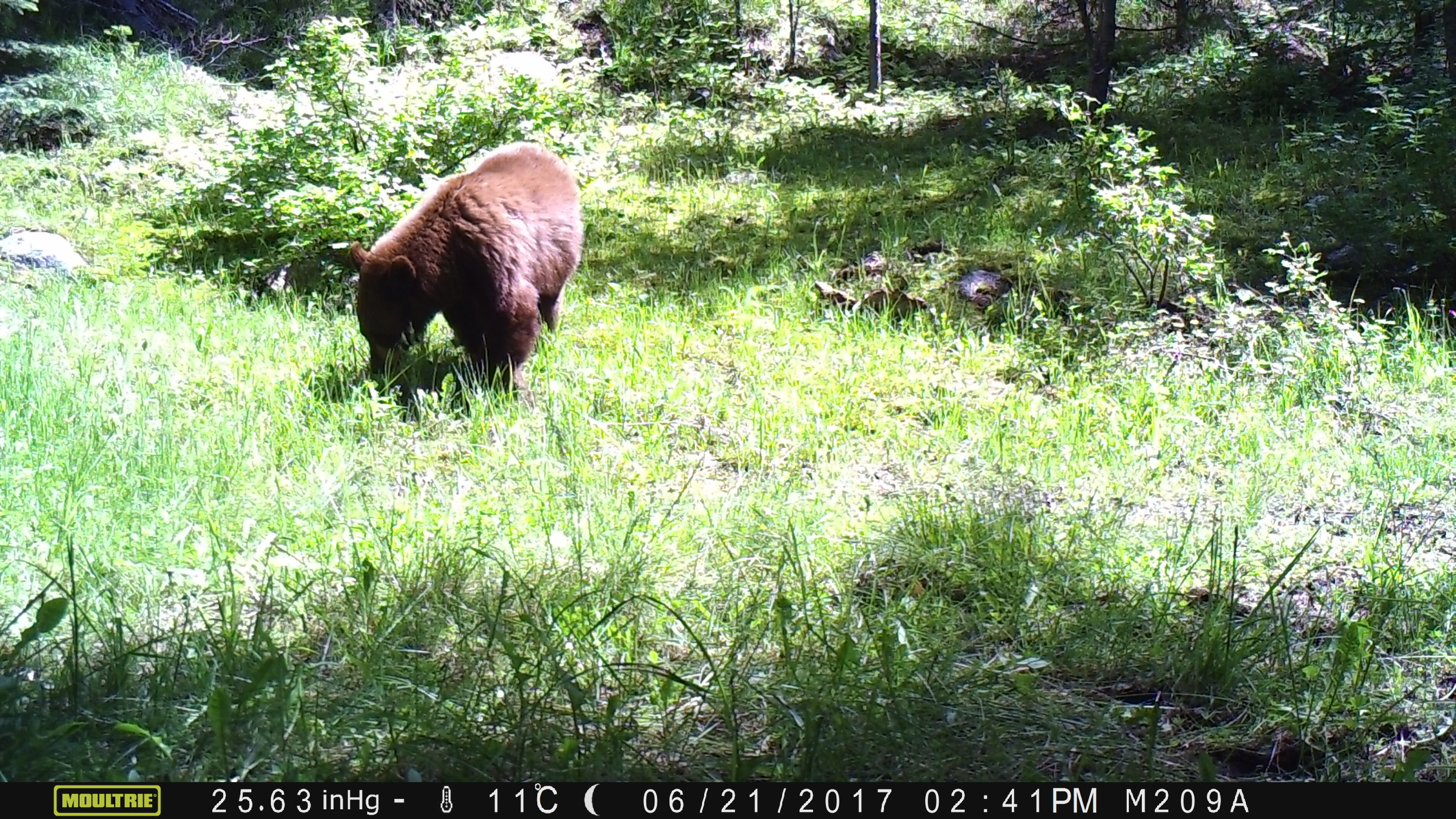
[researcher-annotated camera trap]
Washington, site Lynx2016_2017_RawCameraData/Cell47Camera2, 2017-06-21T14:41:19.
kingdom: Animalia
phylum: Chordata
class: Mammalia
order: Carnivora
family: Ursidae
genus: Ursus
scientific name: Ursus americanus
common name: american black bear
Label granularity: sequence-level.